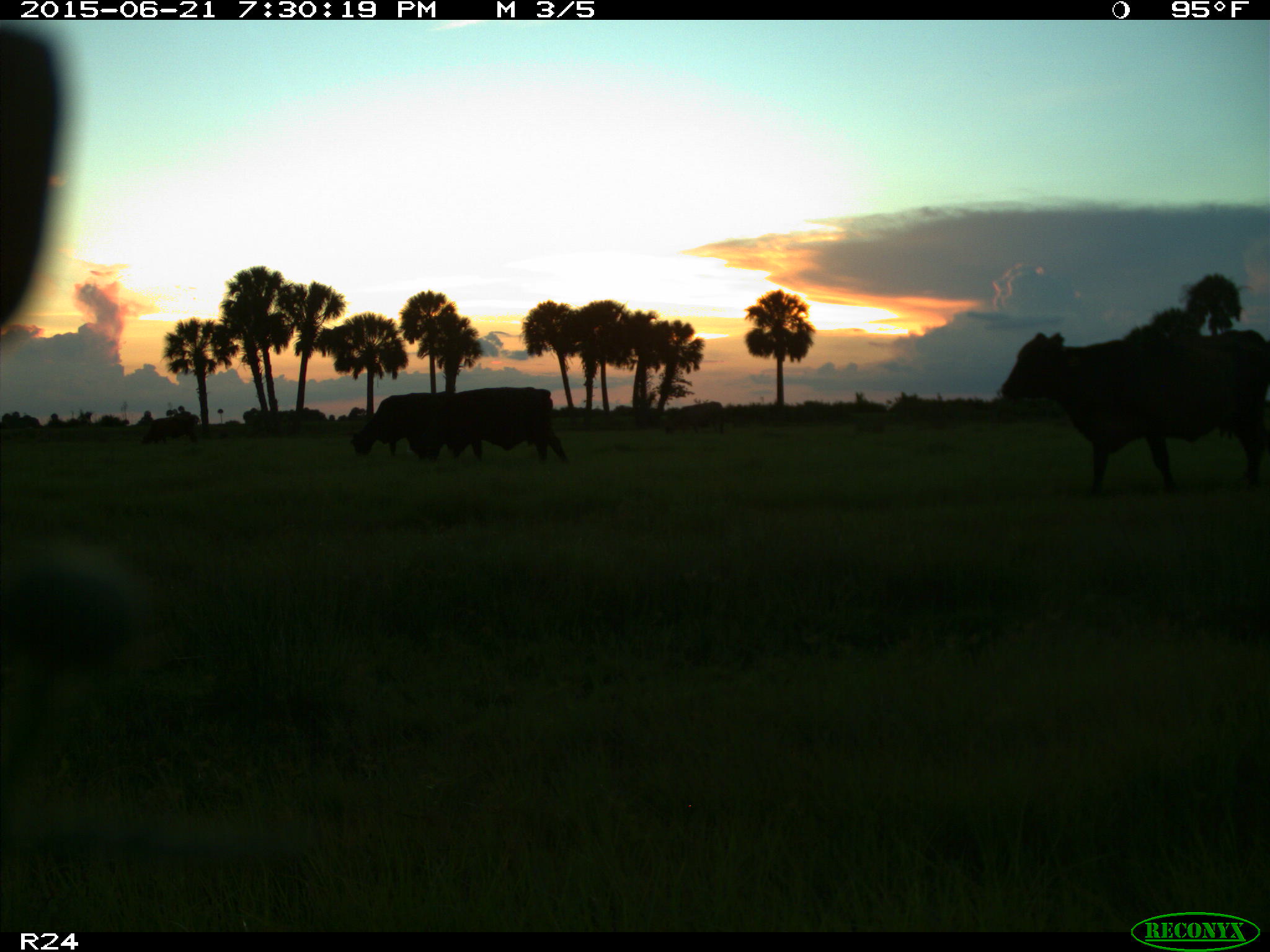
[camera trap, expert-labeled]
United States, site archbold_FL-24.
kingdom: Animalia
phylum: Chordata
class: Mammalia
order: Artiodactyla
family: Bovidae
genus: Bos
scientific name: Bos taurus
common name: domestic cow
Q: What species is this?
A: Bos taurus (domestic cow).